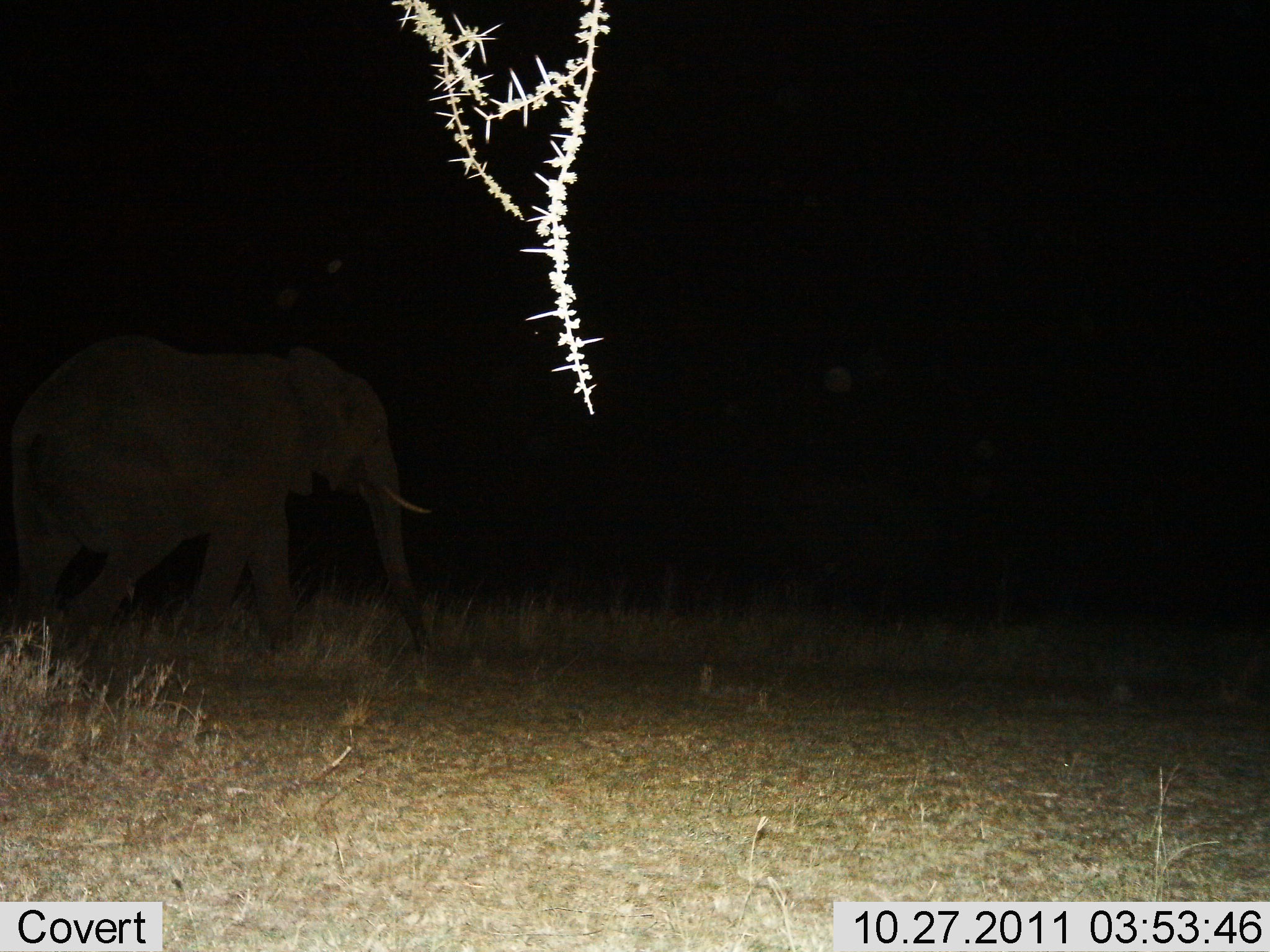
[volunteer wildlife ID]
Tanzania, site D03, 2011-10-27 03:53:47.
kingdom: Animalia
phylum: Chordata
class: Mammalia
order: Proboscidea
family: Elephantidae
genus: Loxodonta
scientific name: Loxodonta africana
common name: african bush elephant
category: elephant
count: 1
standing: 8%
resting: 0%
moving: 92%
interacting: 0%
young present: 0%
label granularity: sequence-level